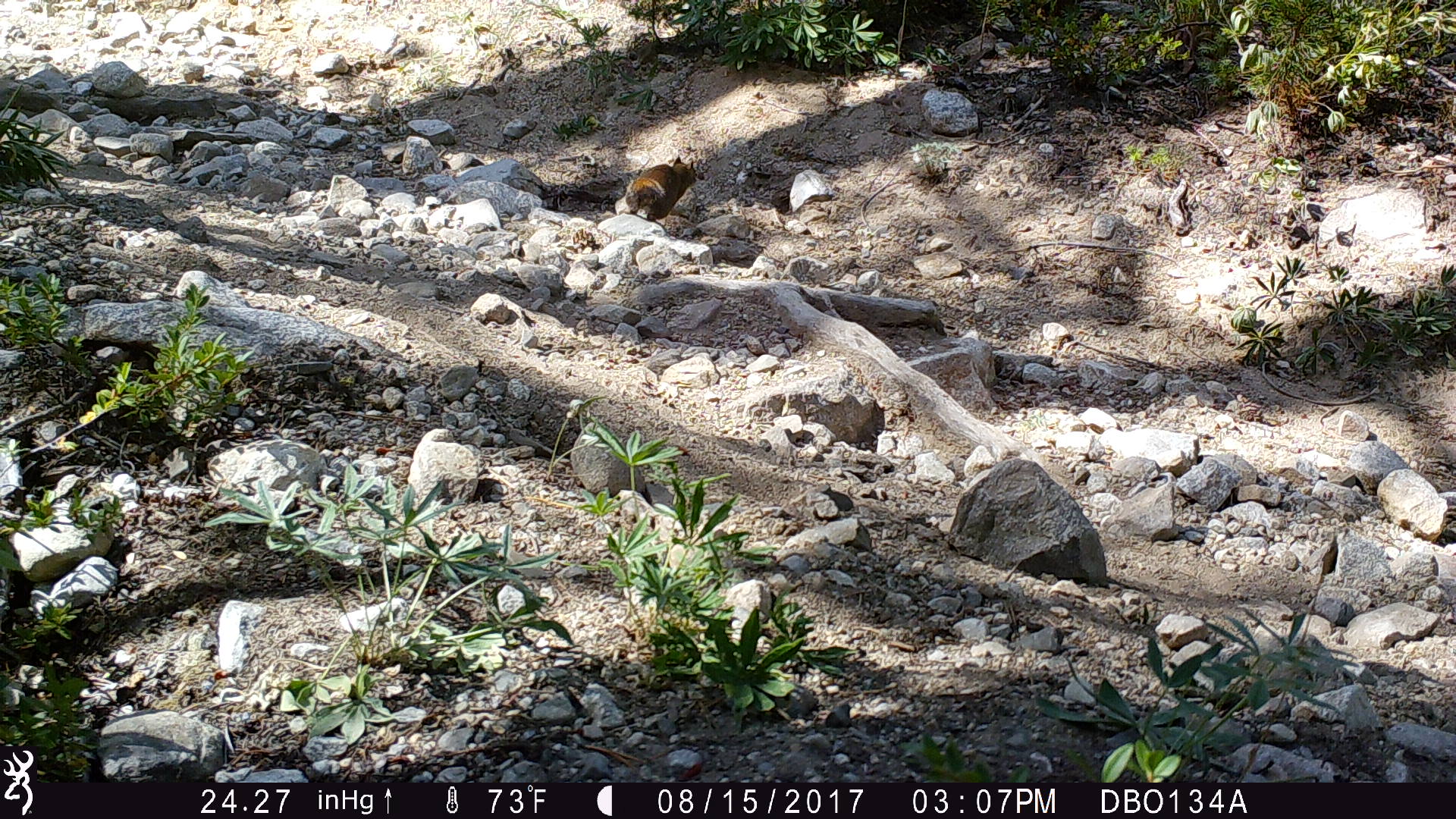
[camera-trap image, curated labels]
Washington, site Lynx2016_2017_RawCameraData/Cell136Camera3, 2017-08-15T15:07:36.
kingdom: Animalia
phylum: Chordata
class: Mammalia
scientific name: Mammalia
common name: small mammal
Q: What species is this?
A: Small mammal (Mammalia).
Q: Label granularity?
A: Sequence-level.